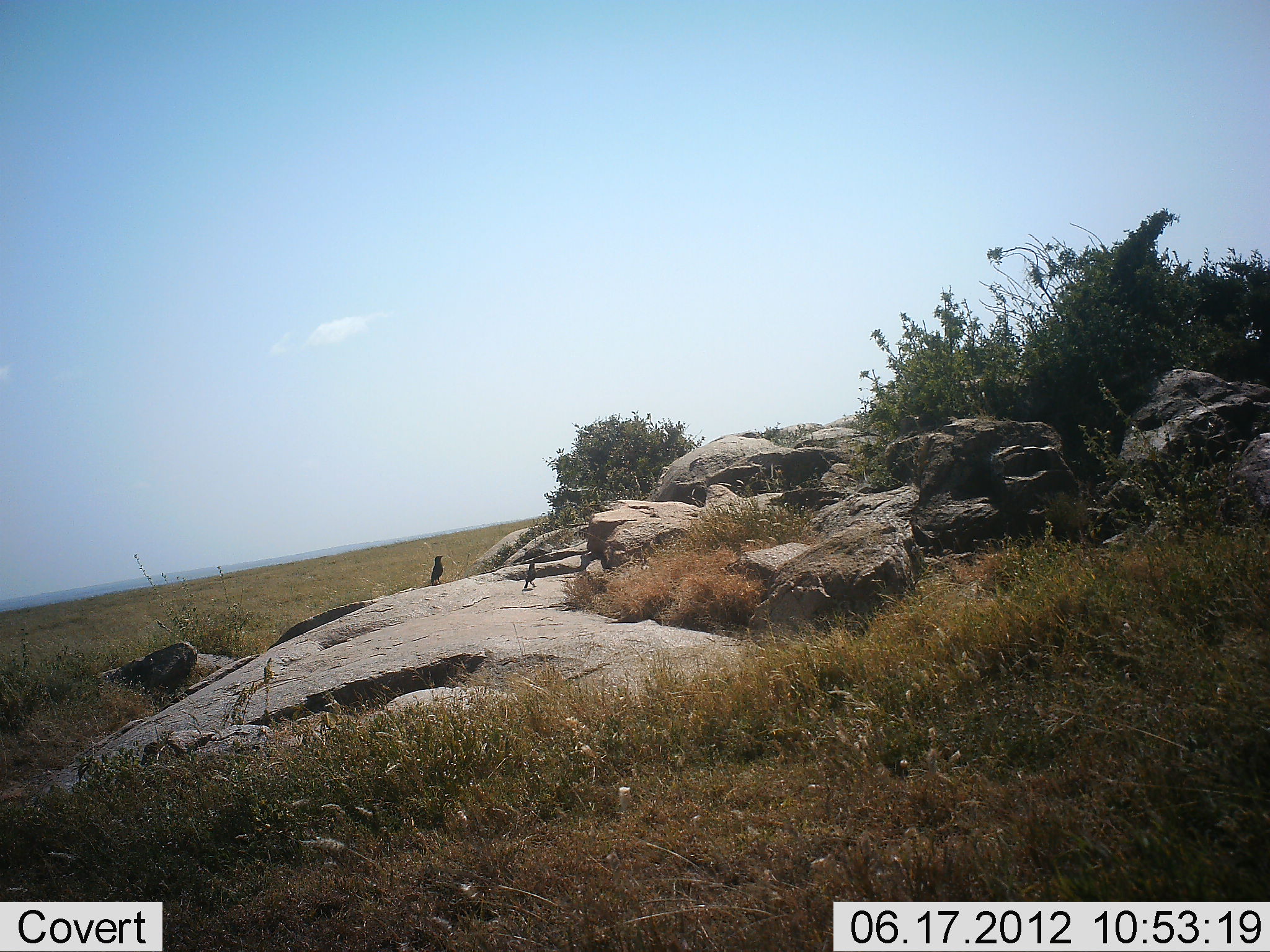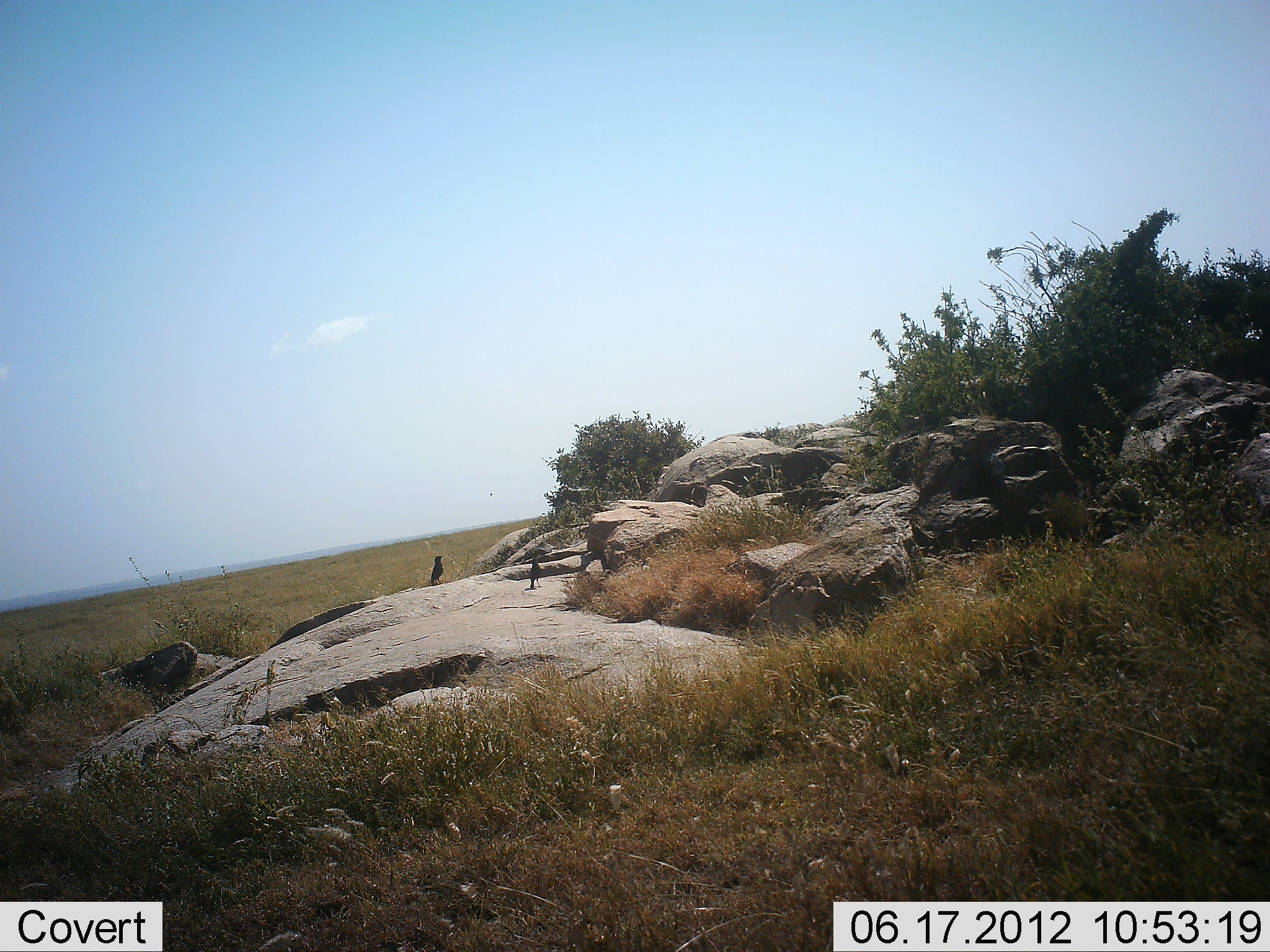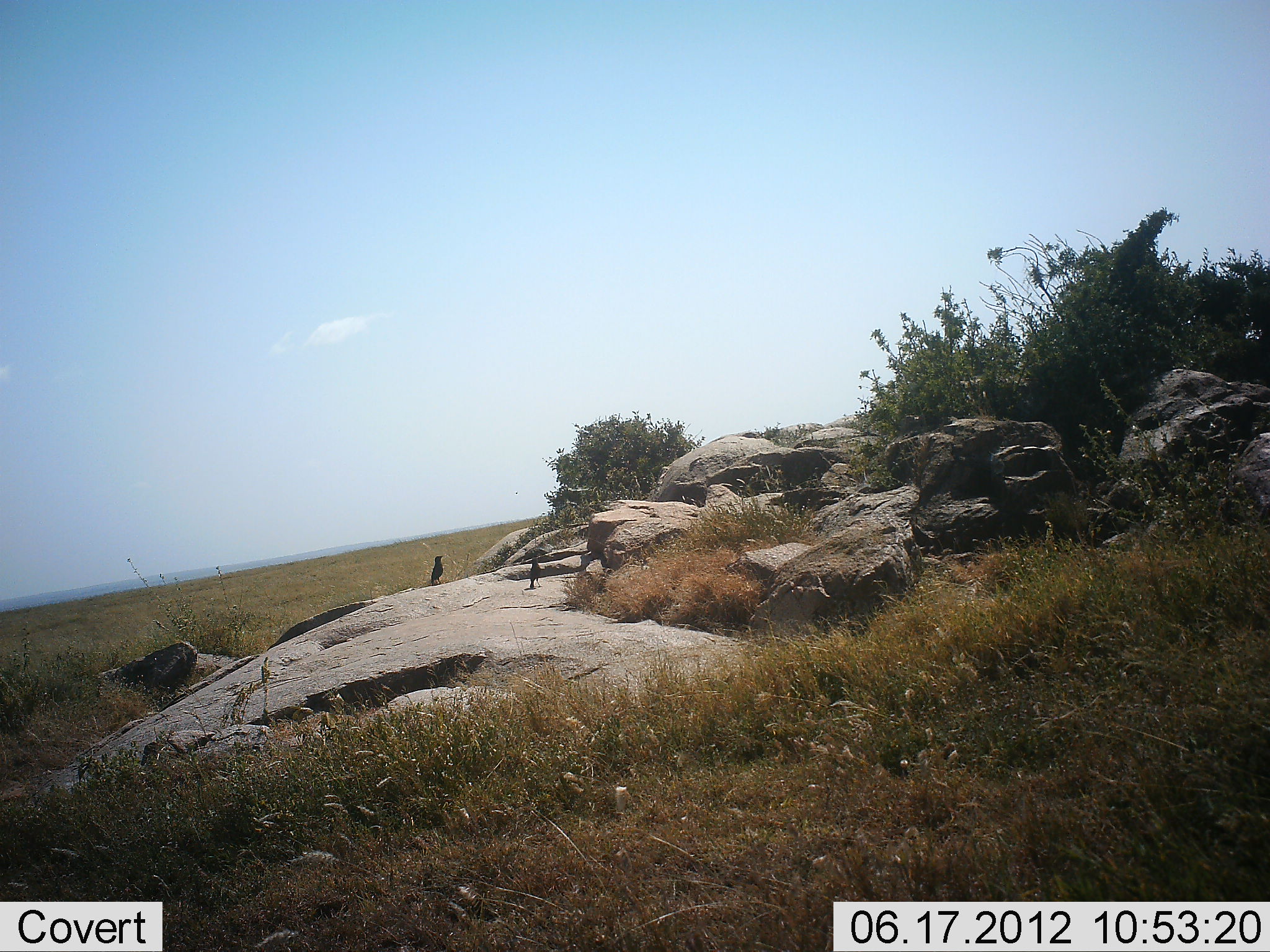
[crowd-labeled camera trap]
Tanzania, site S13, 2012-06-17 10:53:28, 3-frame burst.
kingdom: Animalia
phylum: Chordata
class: Aves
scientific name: Aves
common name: bird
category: otherbird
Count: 2.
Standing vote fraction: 90%.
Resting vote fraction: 0%.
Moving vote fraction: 0%.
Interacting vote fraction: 10%.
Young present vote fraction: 0%.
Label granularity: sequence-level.